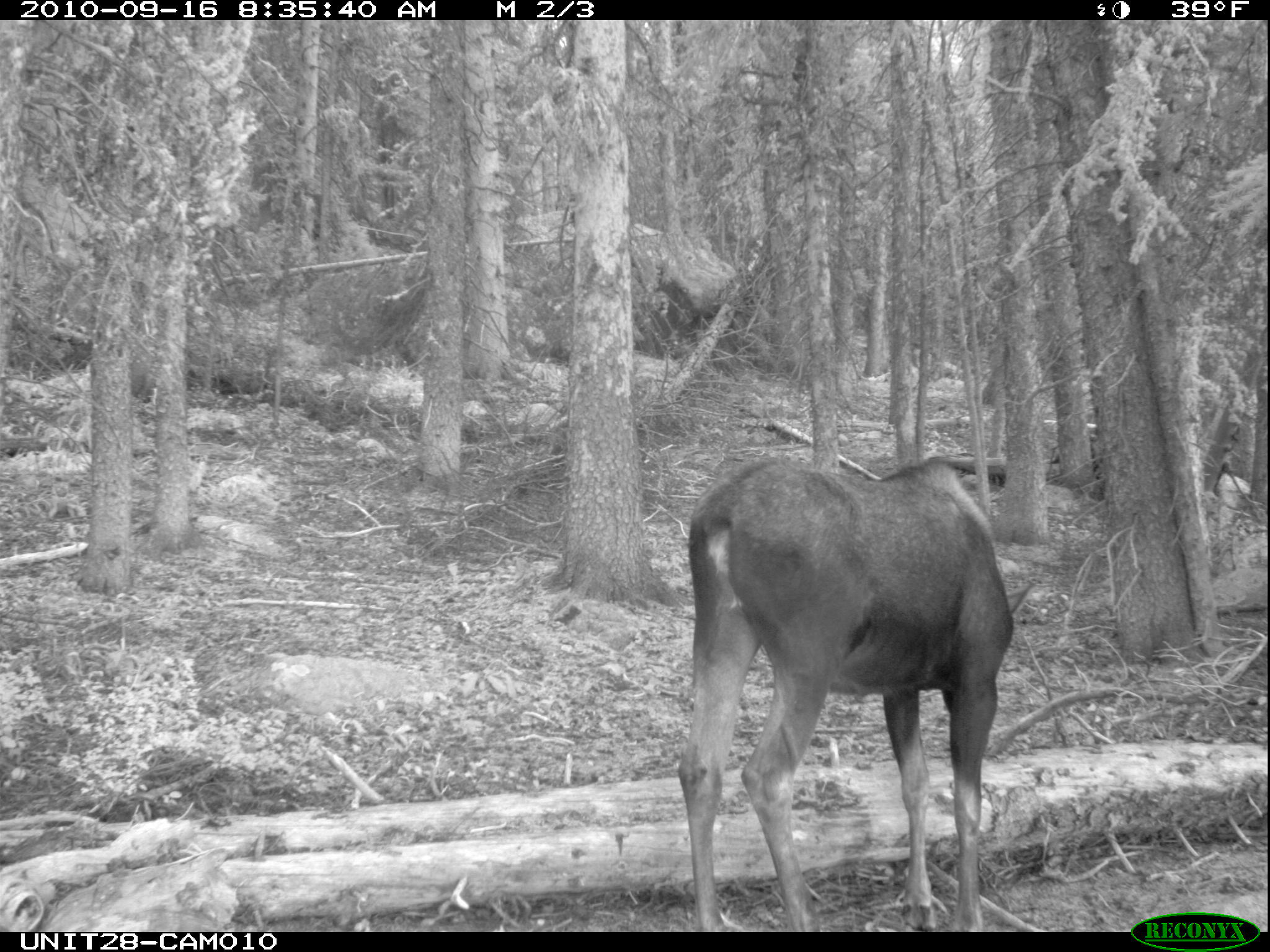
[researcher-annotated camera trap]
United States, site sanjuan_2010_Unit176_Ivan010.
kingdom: Animalia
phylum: Chordata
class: Mammalia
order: Artiodactyla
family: Cervidae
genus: Alces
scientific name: Alces alces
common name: moose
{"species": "Alces alces (moose)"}